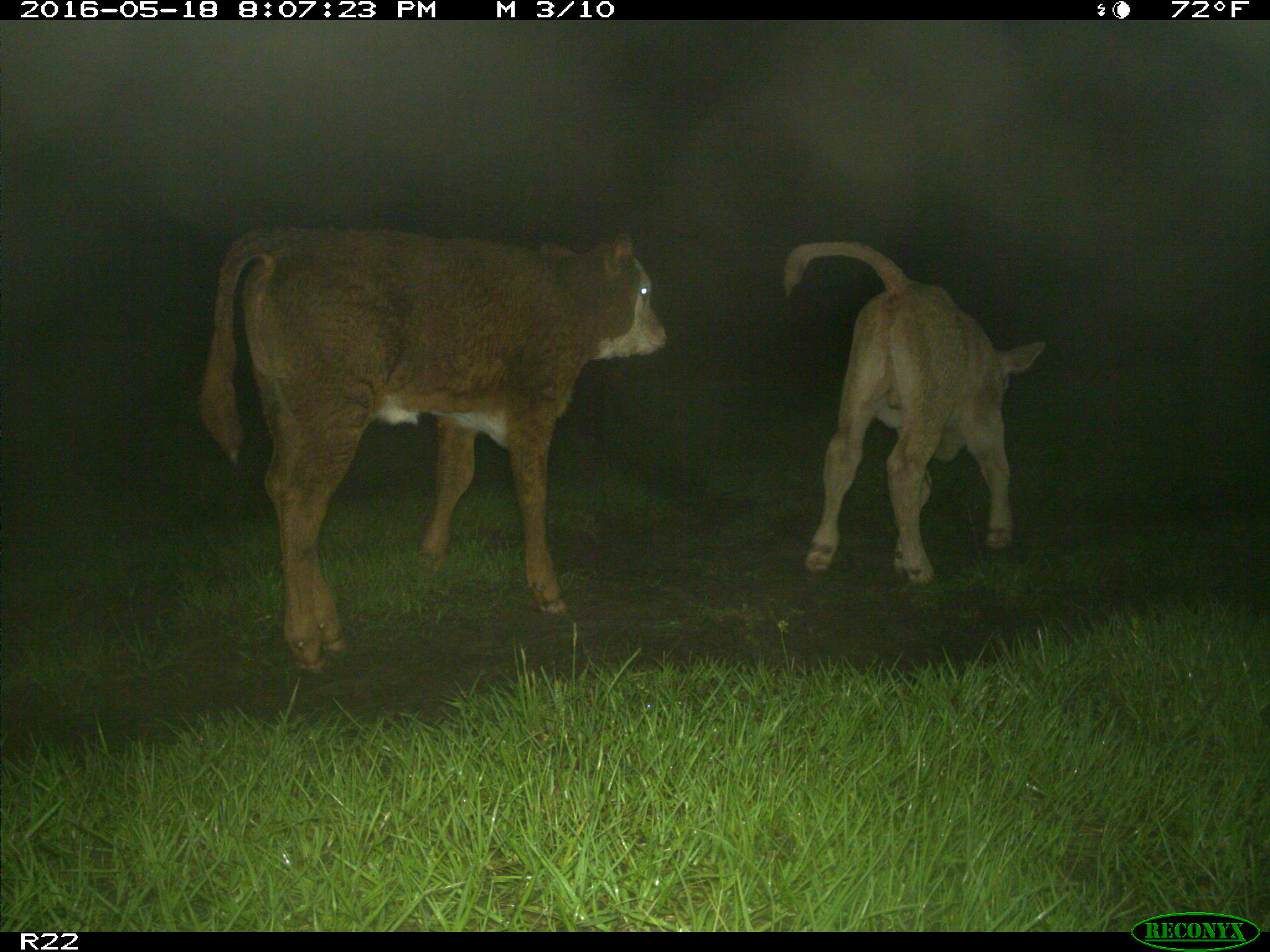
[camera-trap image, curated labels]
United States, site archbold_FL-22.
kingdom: Animalia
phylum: Chordata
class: Mammalia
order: Artiodactyla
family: Bovidae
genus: Bos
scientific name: Bos taurus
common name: domestic cow